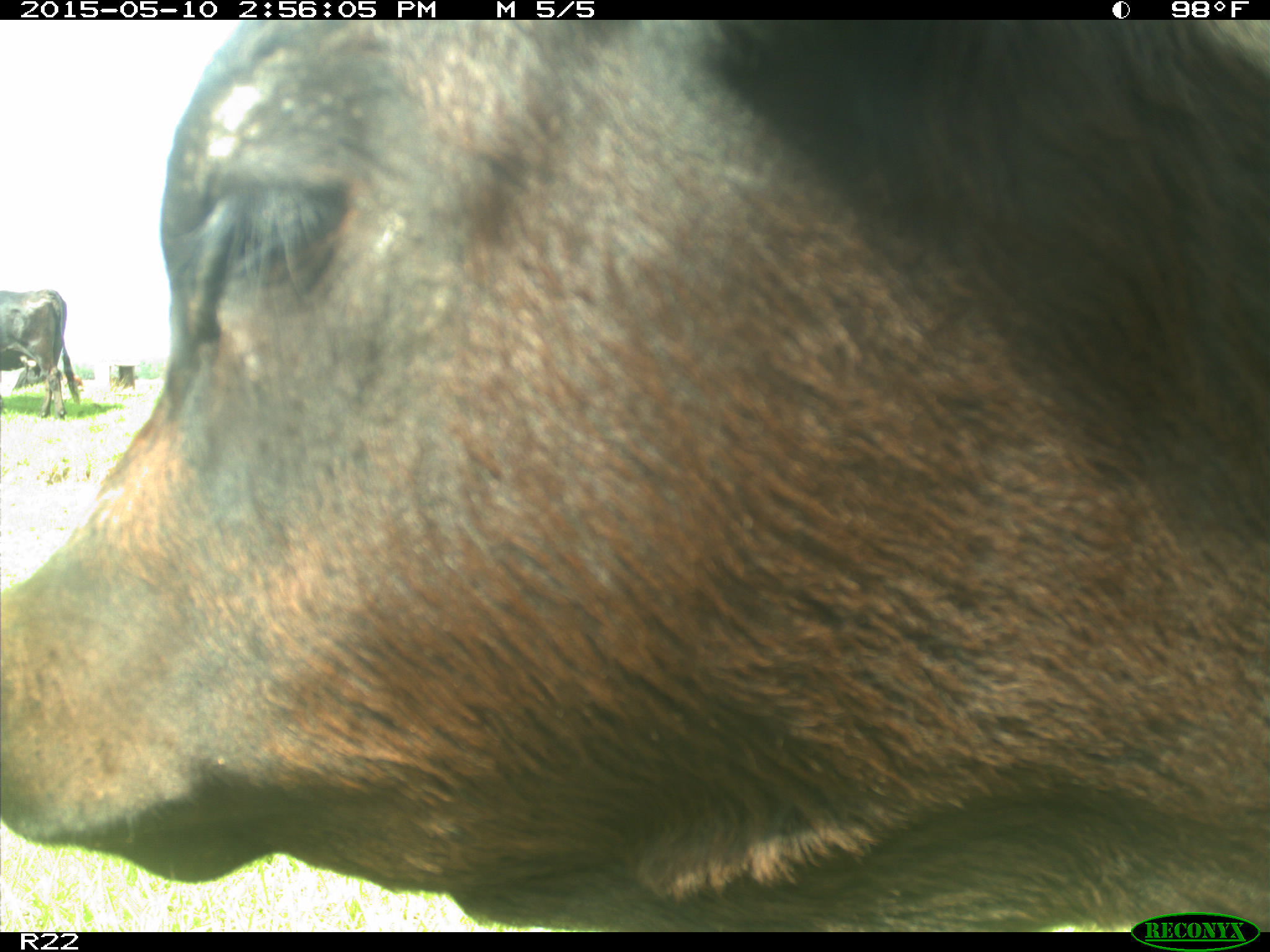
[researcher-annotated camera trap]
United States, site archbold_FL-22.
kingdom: Animalia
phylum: Chordata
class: Mammalia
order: Artiodactyla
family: Bovidae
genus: Bos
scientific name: Bos taurus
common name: domestic cow